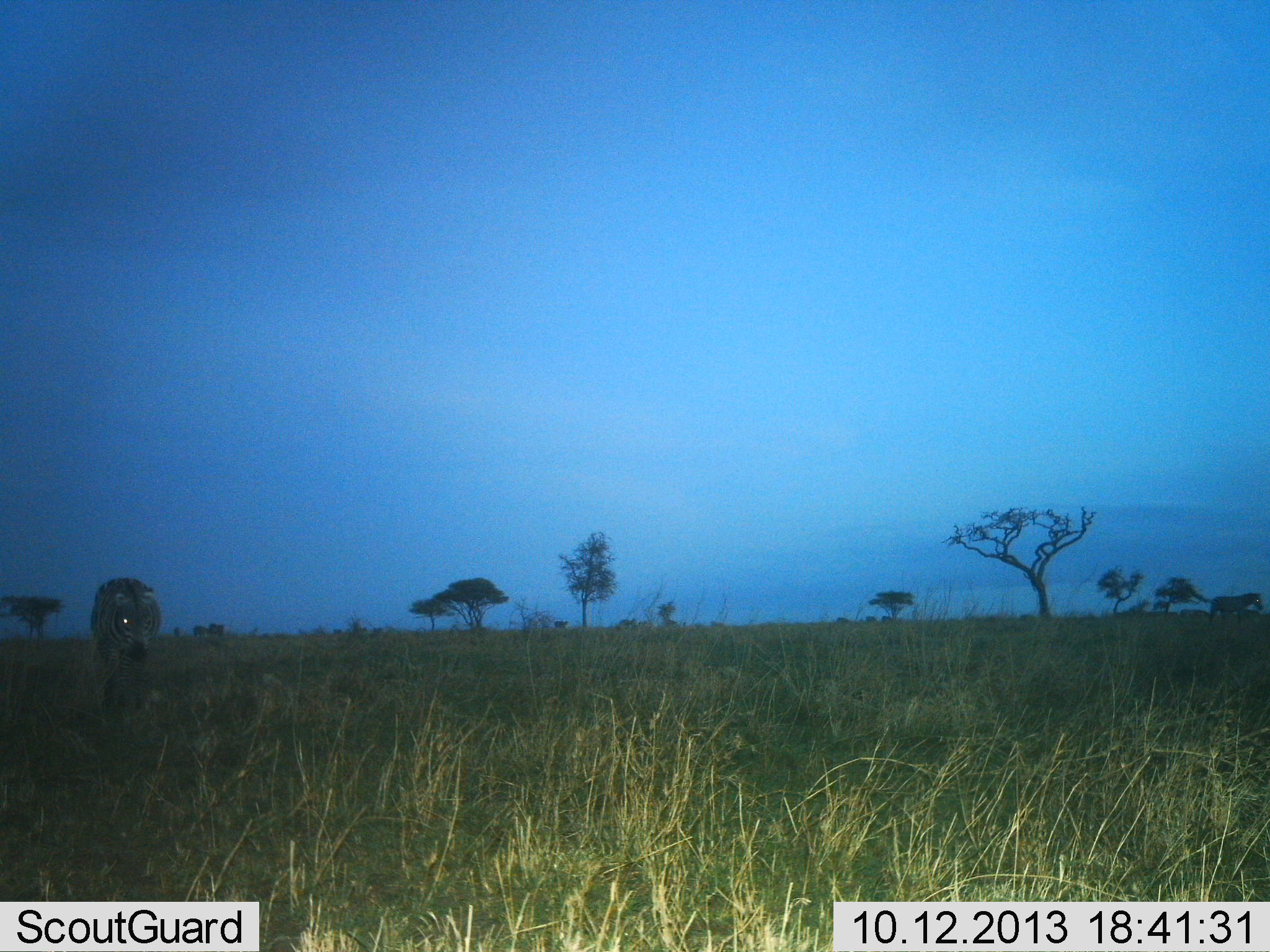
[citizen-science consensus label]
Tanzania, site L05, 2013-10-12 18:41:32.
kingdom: Animalia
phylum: Chordata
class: Mammalia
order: Perissodactyla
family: Equidae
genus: Equus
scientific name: Equus quagga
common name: plains zebra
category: zebra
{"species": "zebra (plains zebra) (Equus quagga)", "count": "1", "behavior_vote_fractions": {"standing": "53%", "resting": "0%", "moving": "53%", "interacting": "0%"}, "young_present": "0%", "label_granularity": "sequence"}